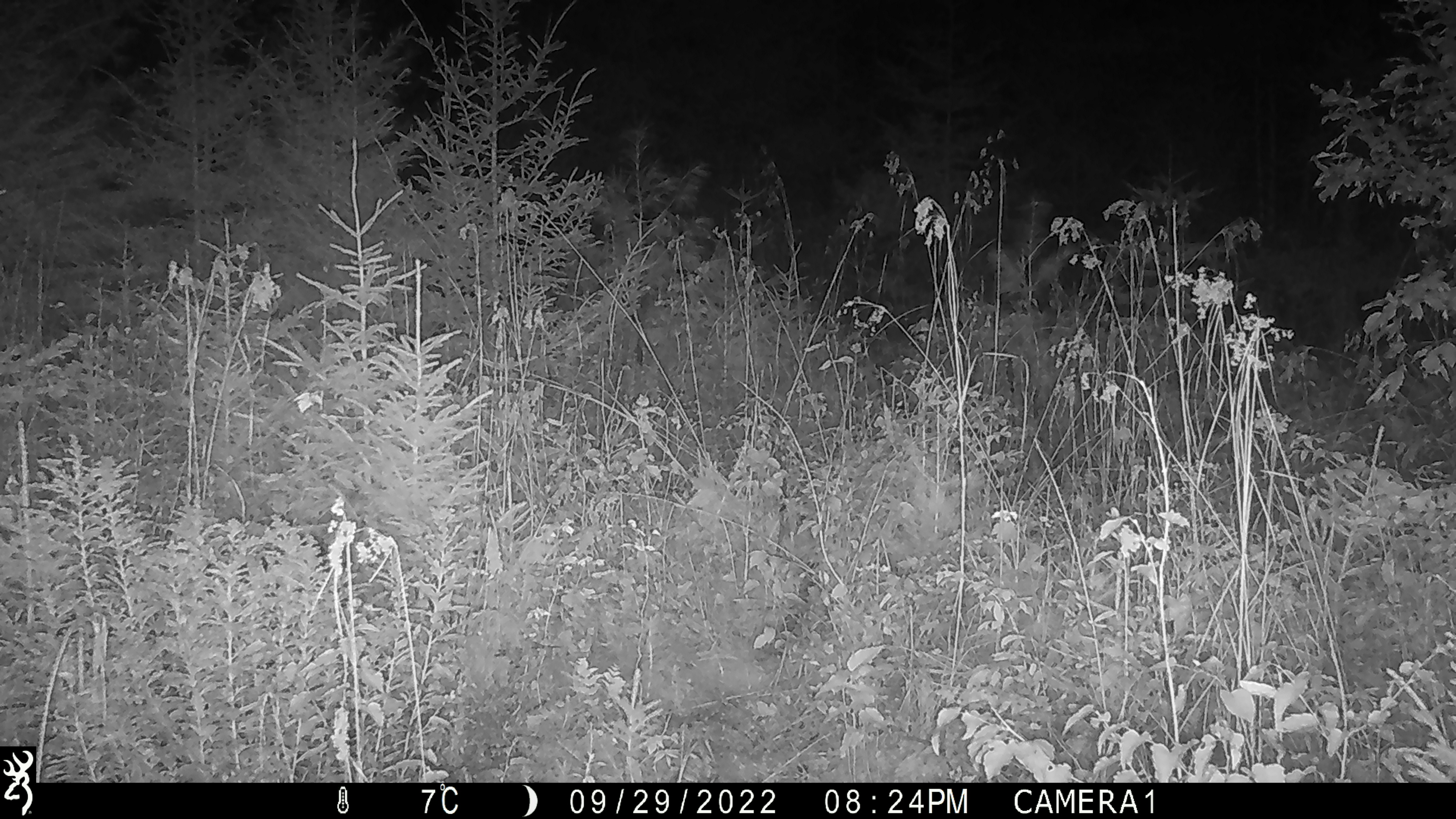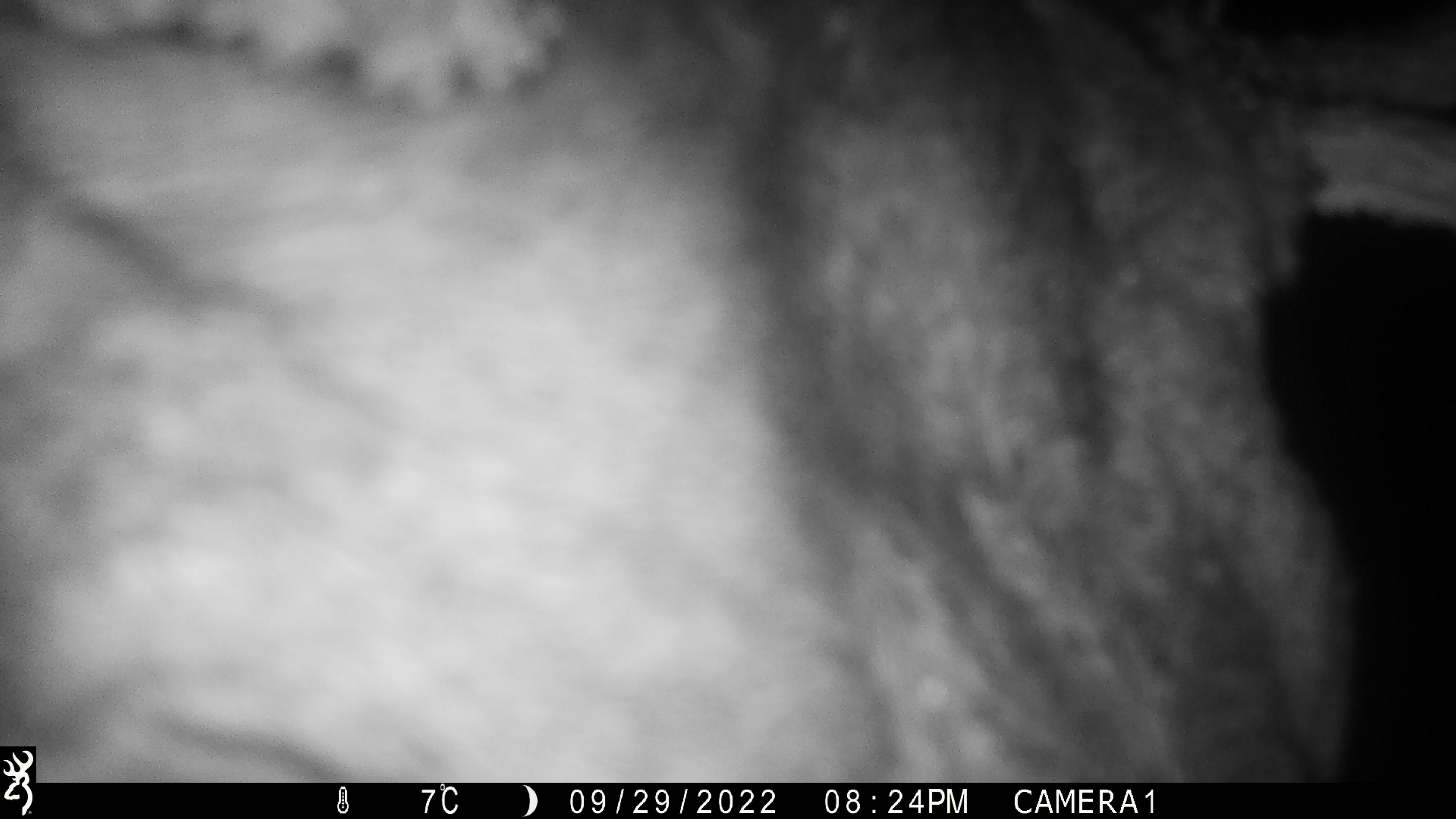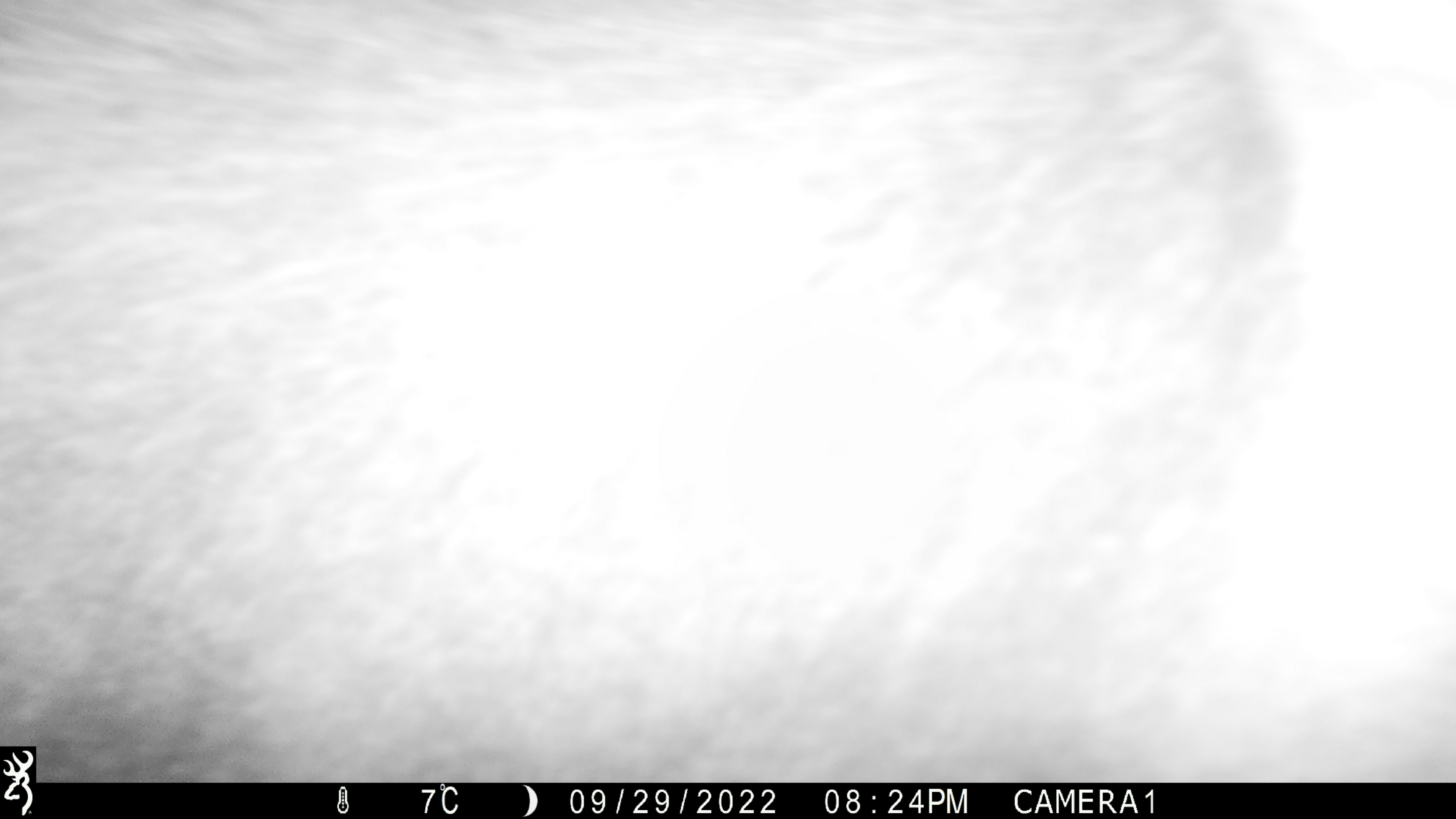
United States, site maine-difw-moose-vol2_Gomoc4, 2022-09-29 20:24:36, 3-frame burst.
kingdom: Animalia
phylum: Chordata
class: Mammalia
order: Artiodactyla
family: Cervidae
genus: Alces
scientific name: Alces alces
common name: moose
Moose (Alces alces).